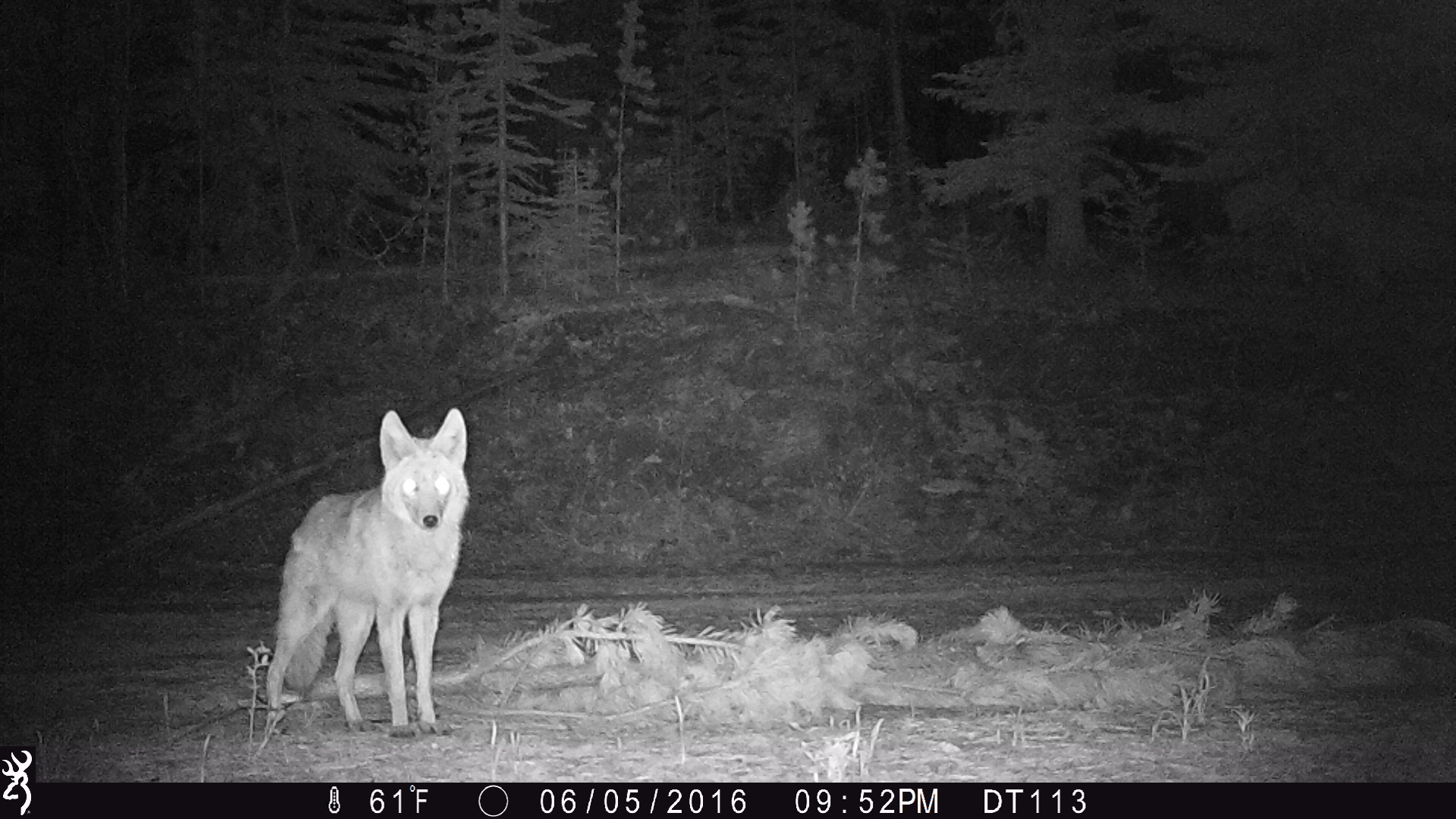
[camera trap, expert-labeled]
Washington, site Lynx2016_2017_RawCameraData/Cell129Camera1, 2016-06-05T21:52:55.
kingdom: Animalia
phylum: Chordata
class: Mammalia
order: Carnivora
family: Canidae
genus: Canis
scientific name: Canis latrans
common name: coyote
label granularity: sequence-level